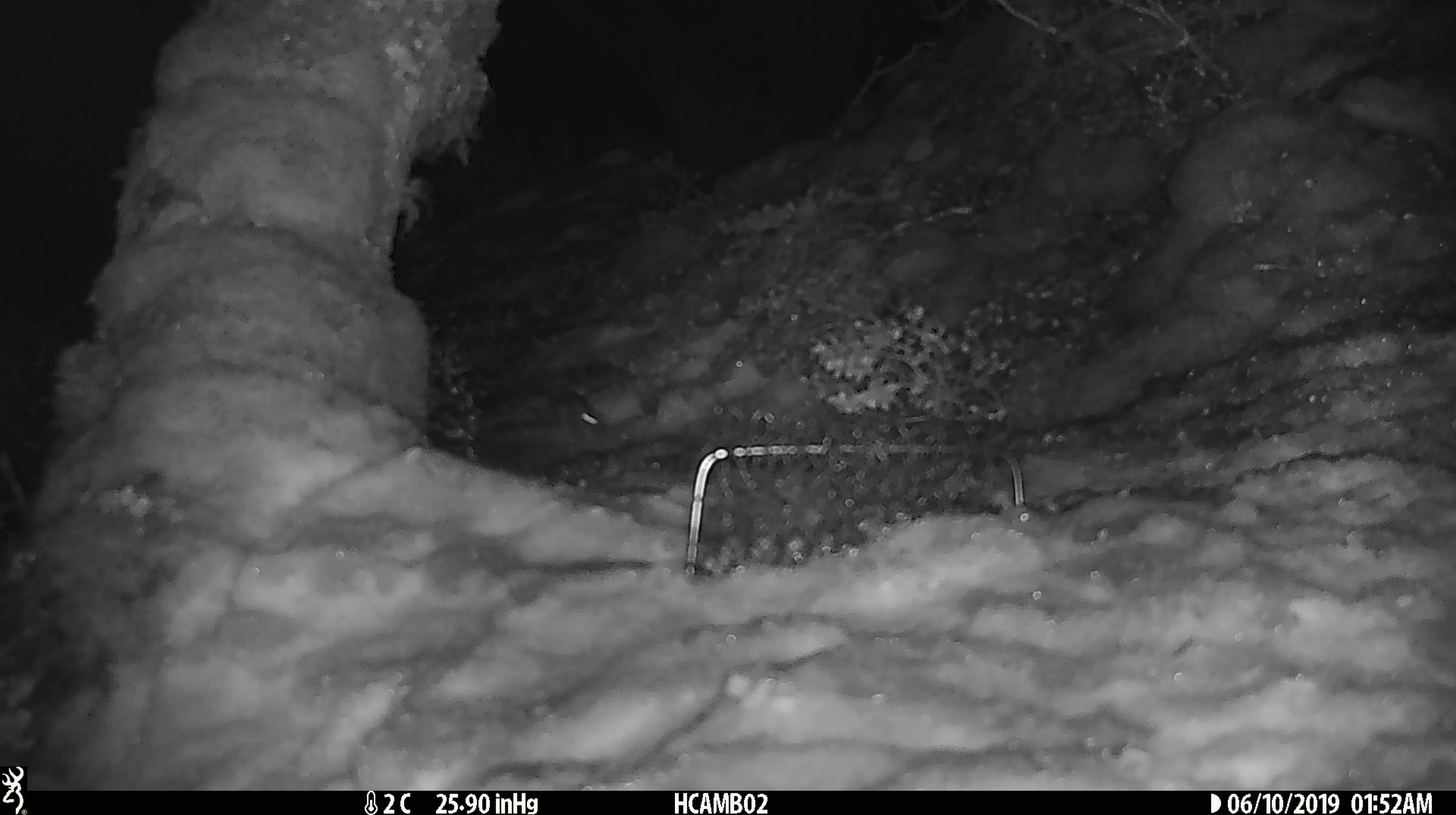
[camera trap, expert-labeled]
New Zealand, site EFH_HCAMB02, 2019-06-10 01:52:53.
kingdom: Animalia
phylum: Chordata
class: Mammalia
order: Rodentia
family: Muridae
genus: Mus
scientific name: Mus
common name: mouse